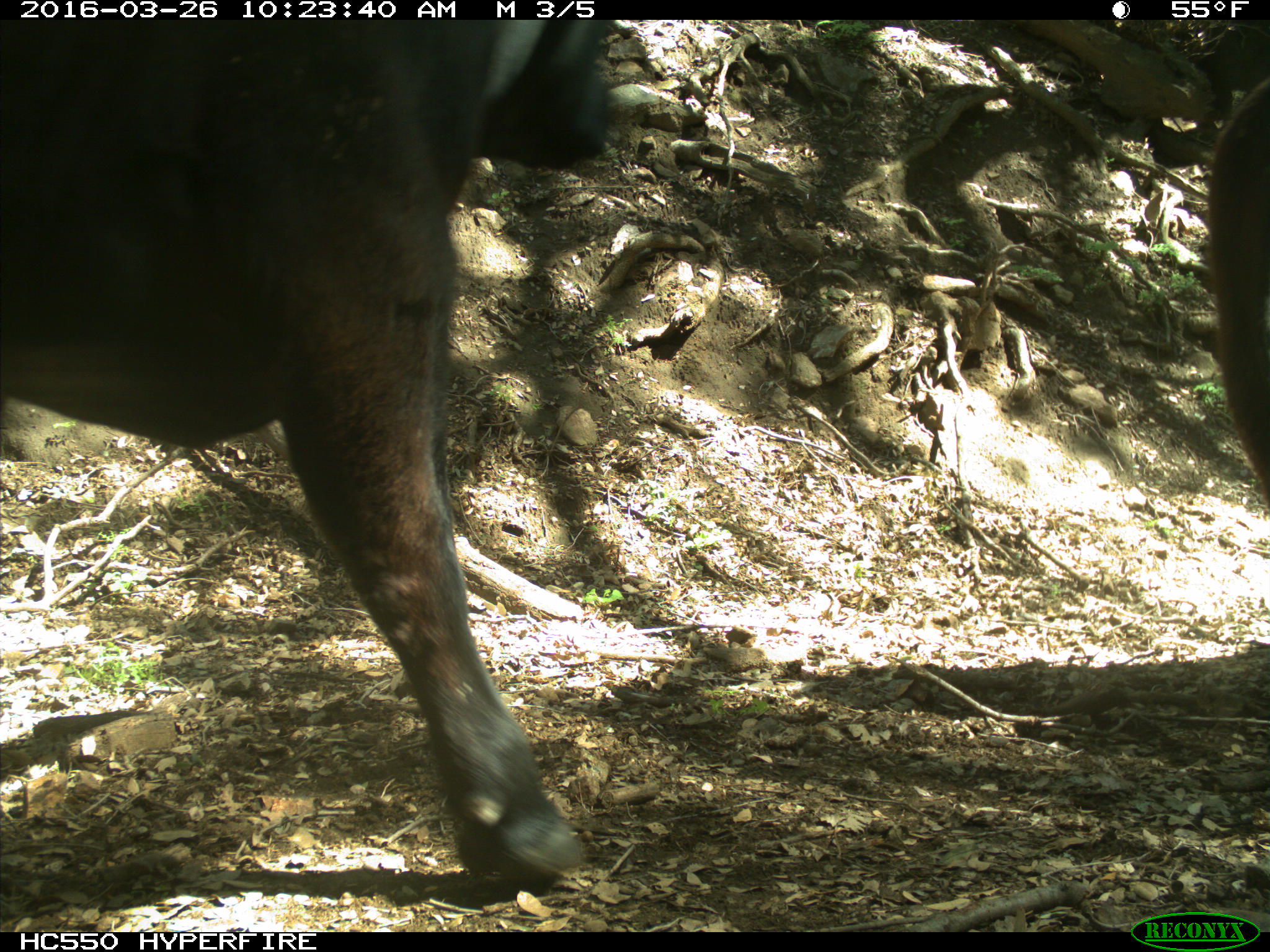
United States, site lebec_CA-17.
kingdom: Animalia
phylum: Chordata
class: Mammalia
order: Artiodactyla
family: Bovidae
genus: Bos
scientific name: Bos taurus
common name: domestic cow